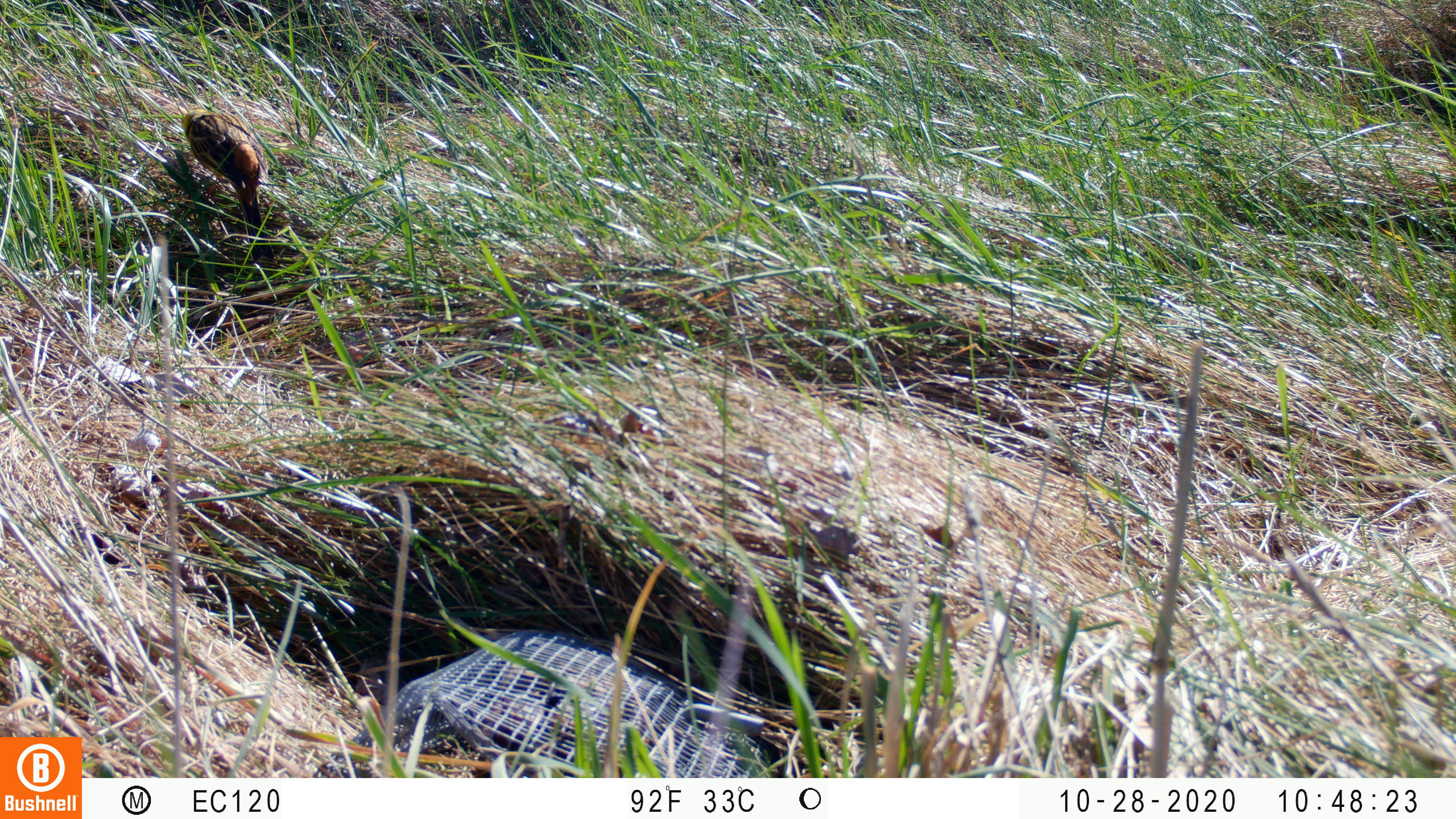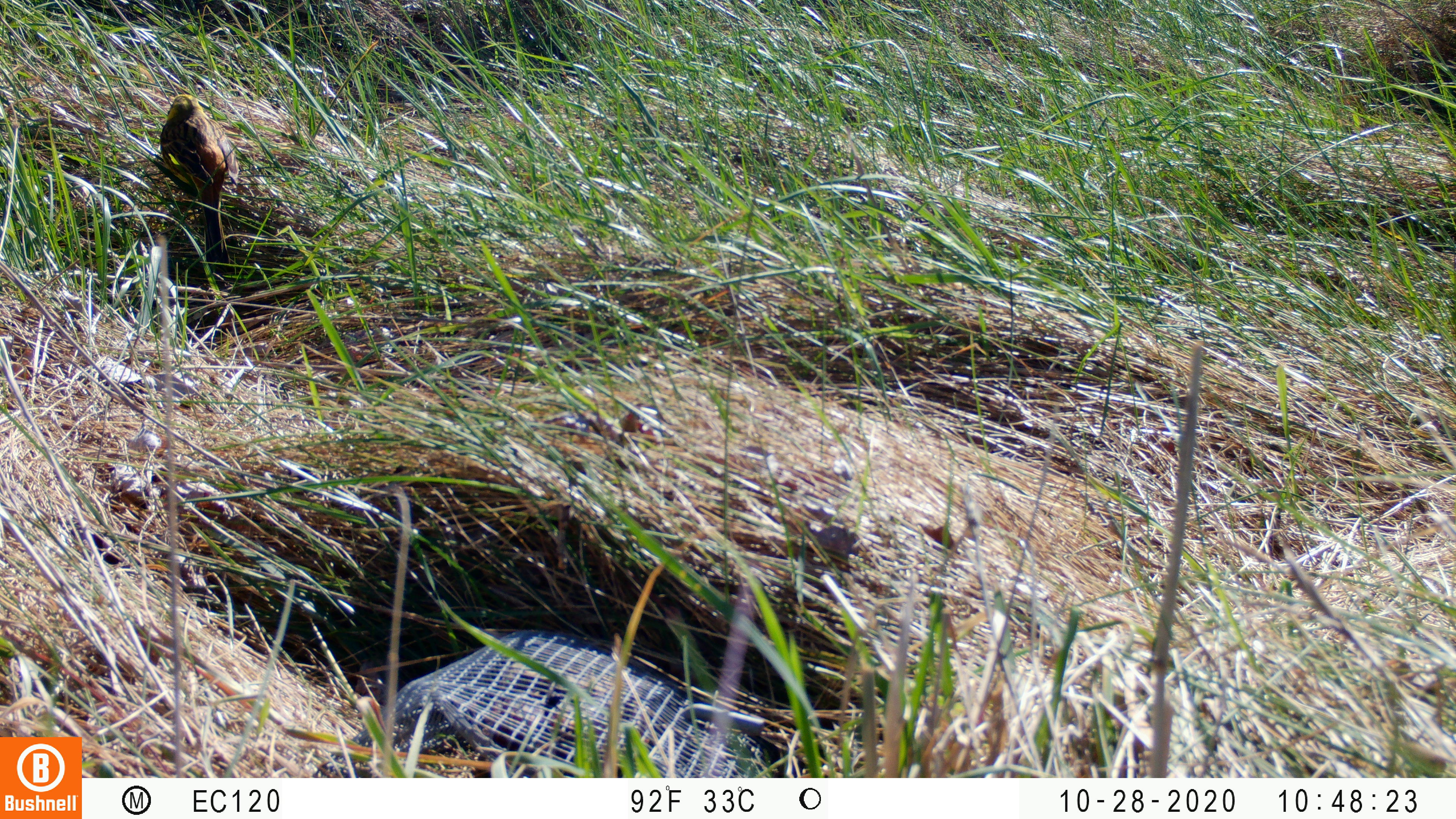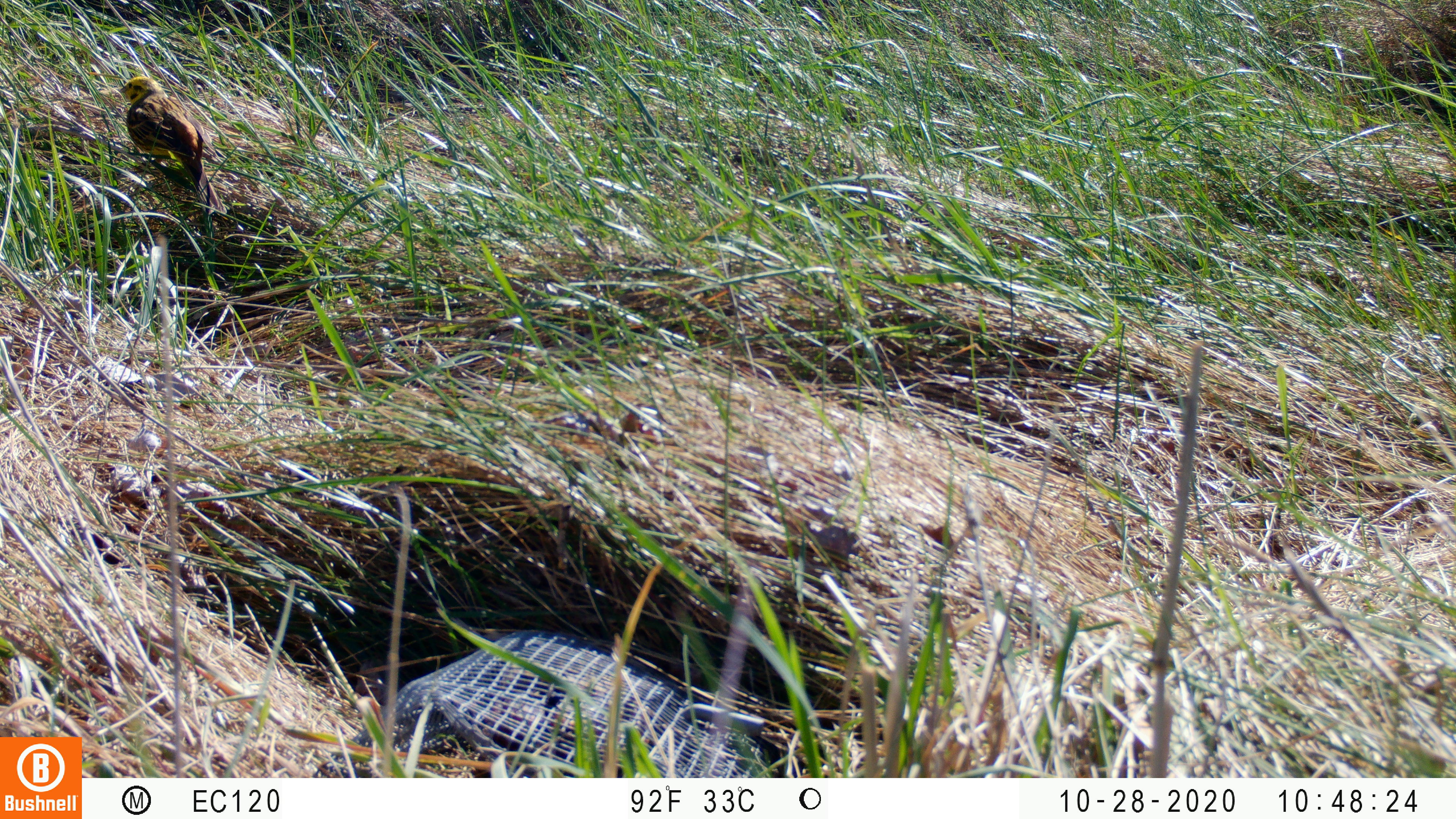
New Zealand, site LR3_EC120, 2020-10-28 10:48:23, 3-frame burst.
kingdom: Animalia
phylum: Chordata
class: Aves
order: Passeriformes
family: Emberizidae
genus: Emberiza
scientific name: Emberiza citrinella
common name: yellowhammer